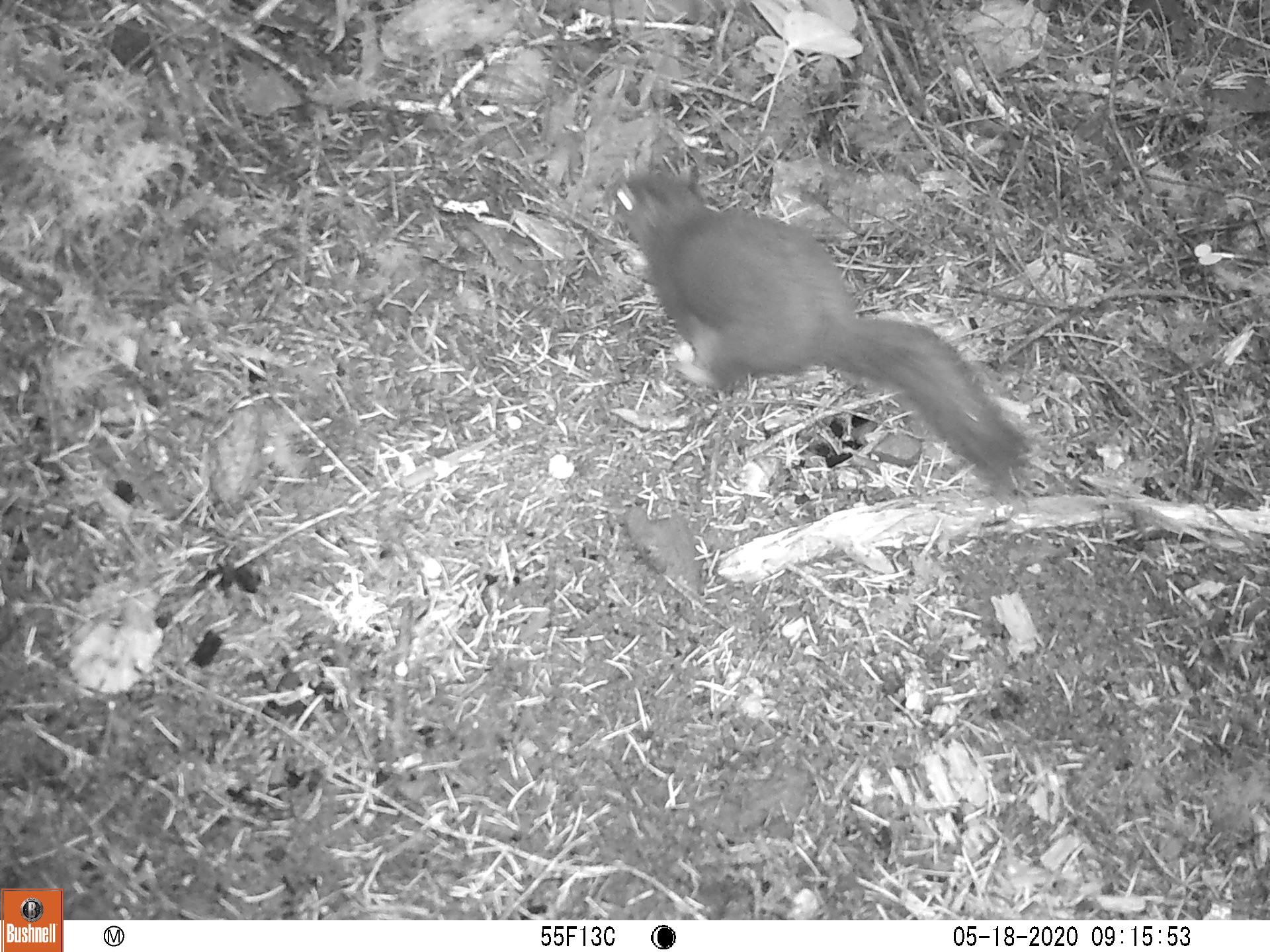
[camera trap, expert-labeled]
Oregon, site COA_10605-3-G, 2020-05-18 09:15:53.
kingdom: Animalia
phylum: Chordata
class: Mammalia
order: Rodentia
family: Sciuridae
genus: Tamiasciurus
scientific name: Tamiasciurus douglasii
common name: douglas squirrel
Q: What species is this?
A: Douglas squirrel (Tamiasciurus douglasii).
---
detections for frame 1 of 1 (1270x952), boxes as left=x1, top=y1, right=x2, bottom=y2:
douglas squirrel: left=602, top=167, right=1030, bottom=487